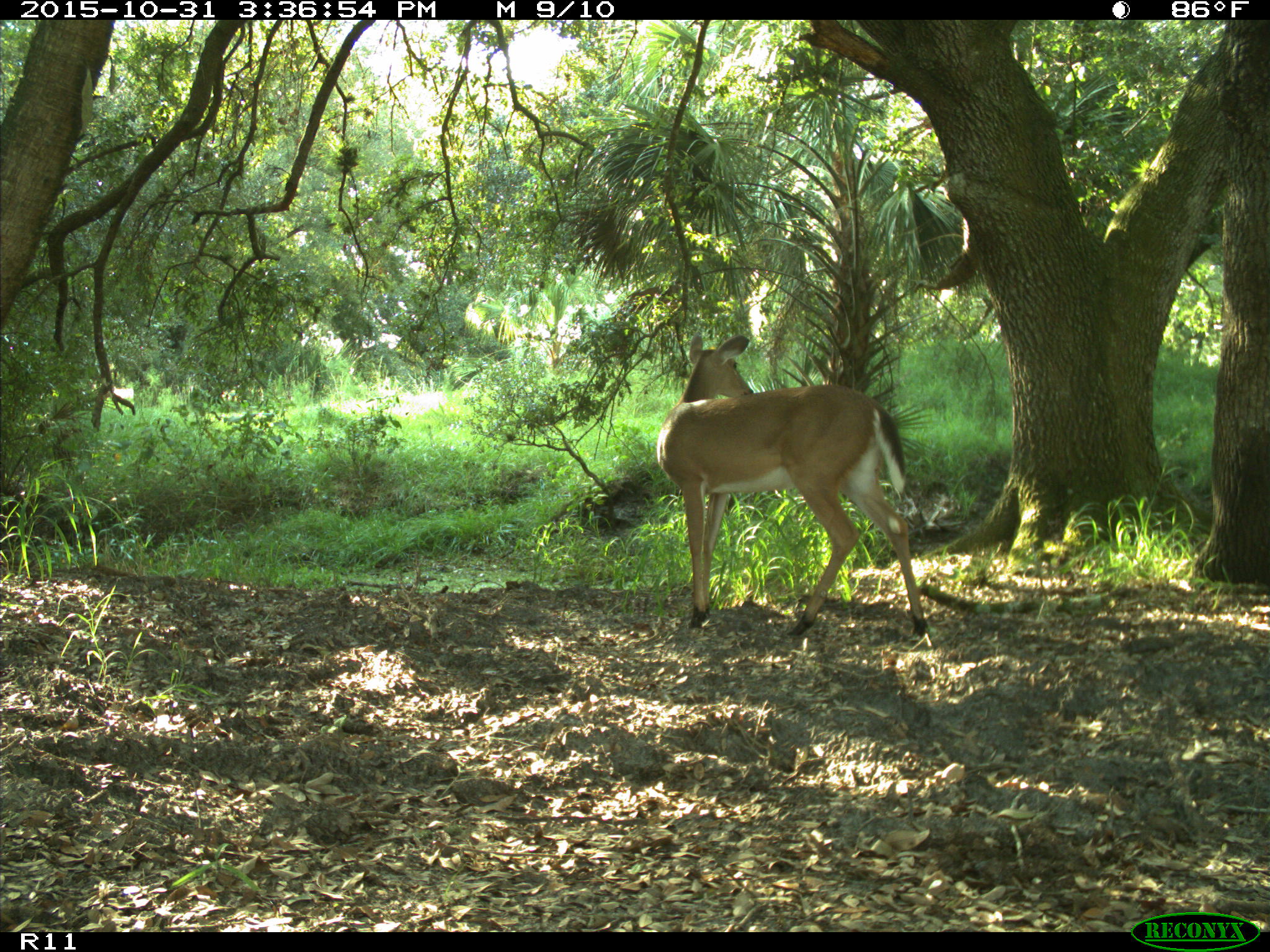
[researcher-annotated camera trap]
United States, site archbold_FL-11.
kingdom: Animalia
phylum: Chordata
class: Mammalia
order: Artiodactyla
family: Cervidae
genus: Odocoileus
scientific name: Odocoileus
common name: deer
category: unidentified deer